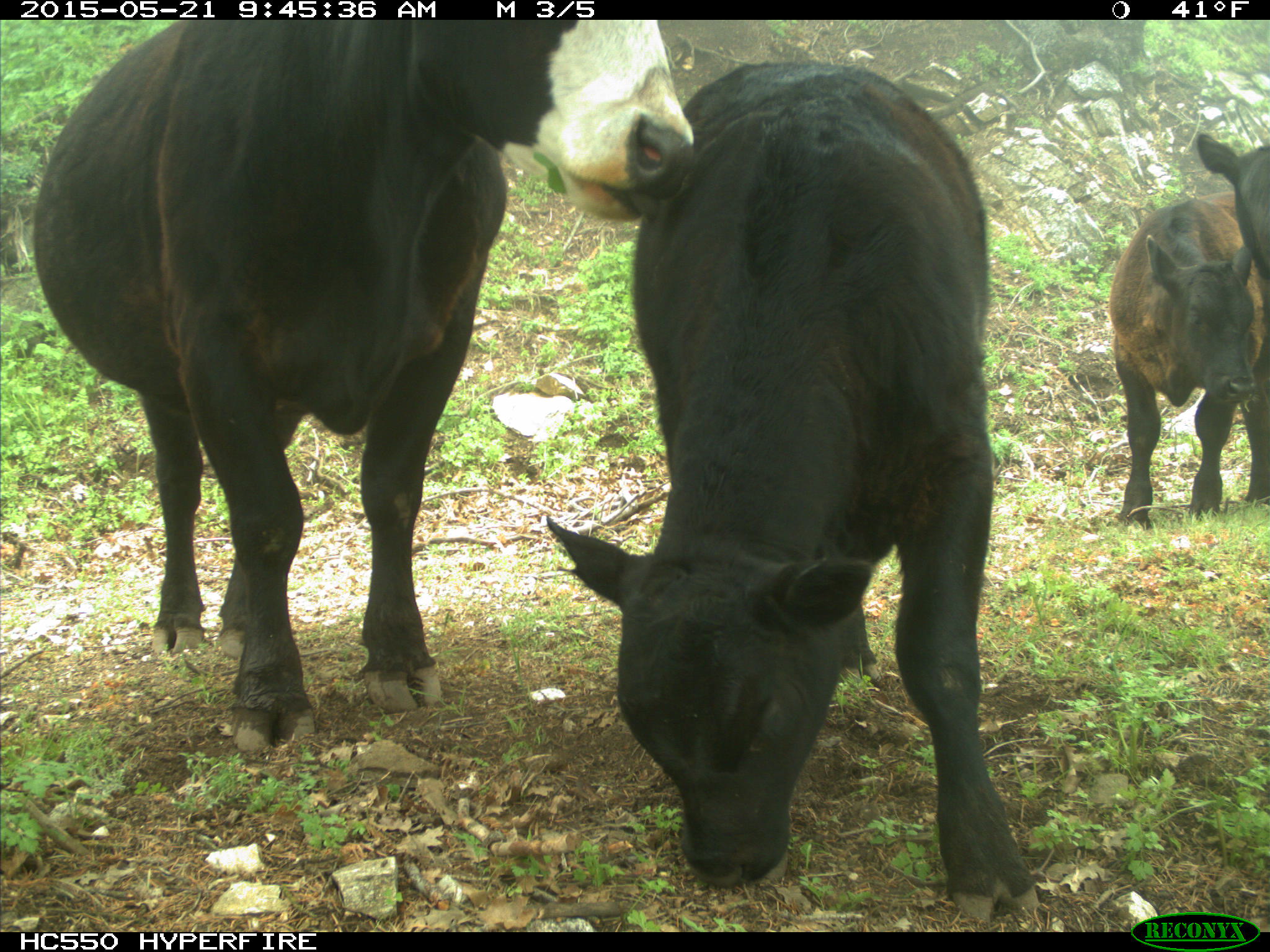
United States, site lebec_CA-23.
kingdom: Animalia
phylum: Chordata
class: Mammalia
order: Artiodactyla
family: Bovidae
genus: Bos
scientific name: Bos taurus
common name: domestic cow